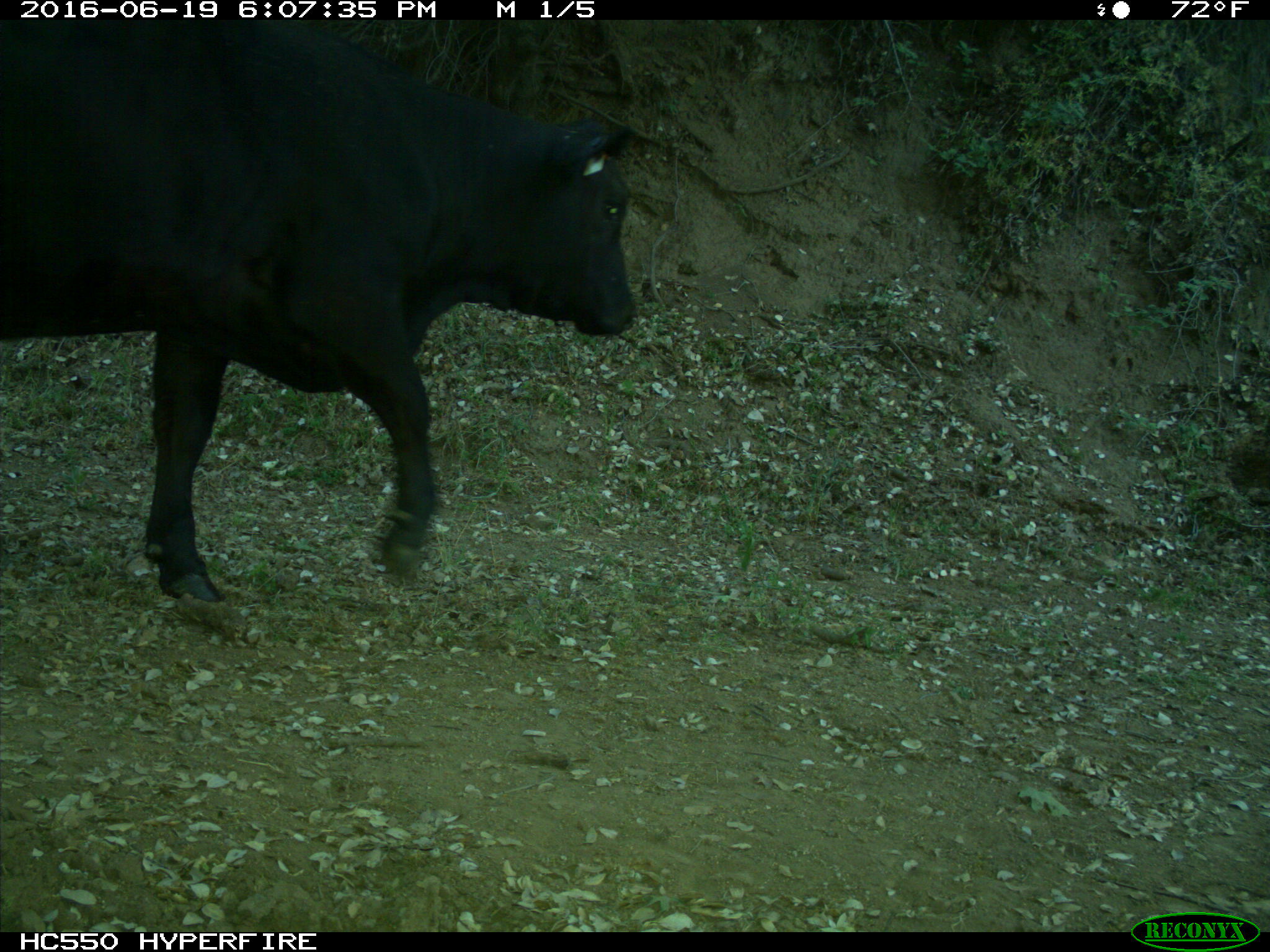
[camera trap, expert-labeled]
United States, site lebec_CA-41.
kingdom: Animalia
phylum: Chordata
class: Mammalia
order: Artiodactyla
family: Bovidae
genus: Bos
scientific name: Bos taurus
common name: domestic cow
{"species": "Bos taurus (domestic cow)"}